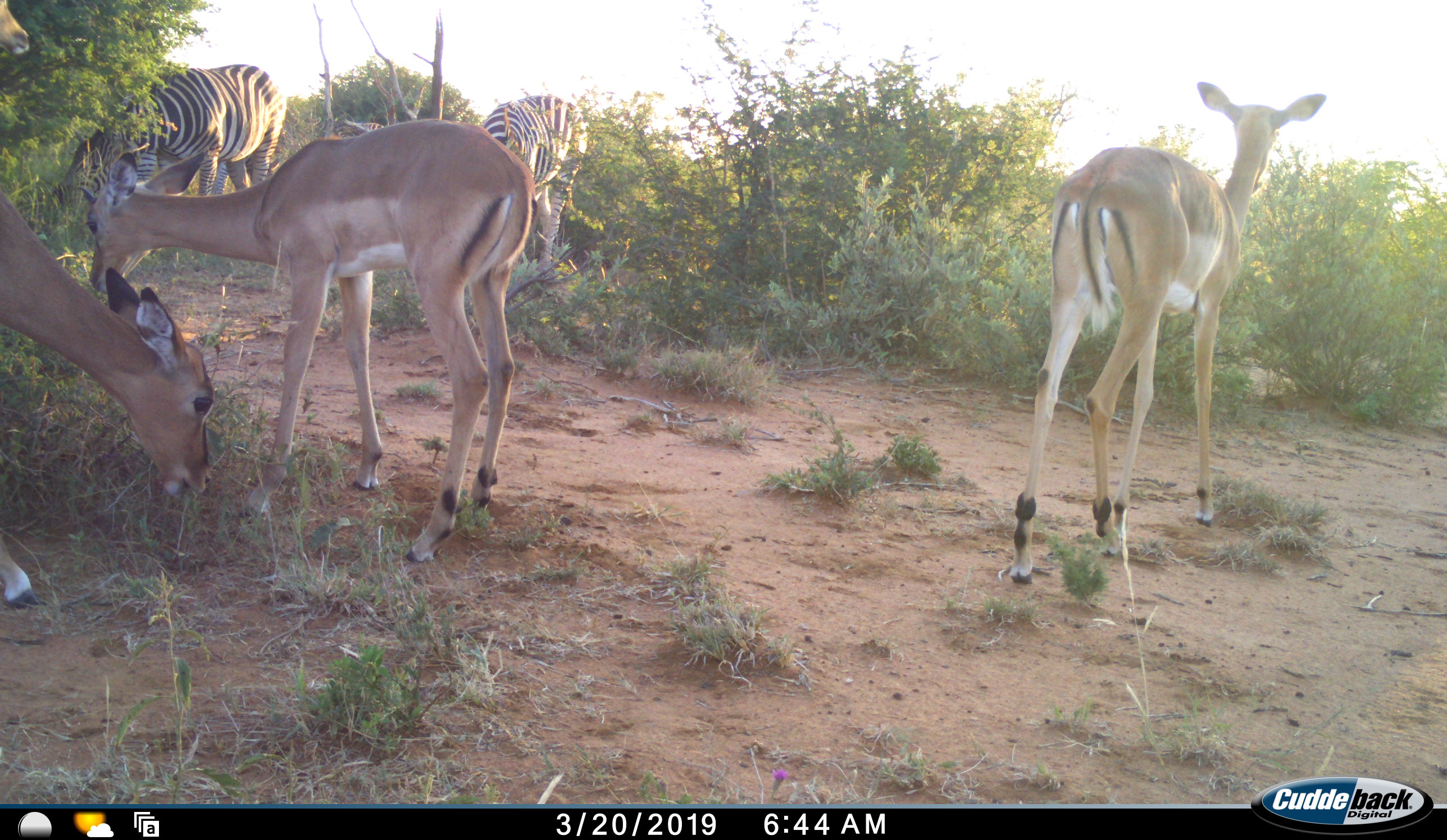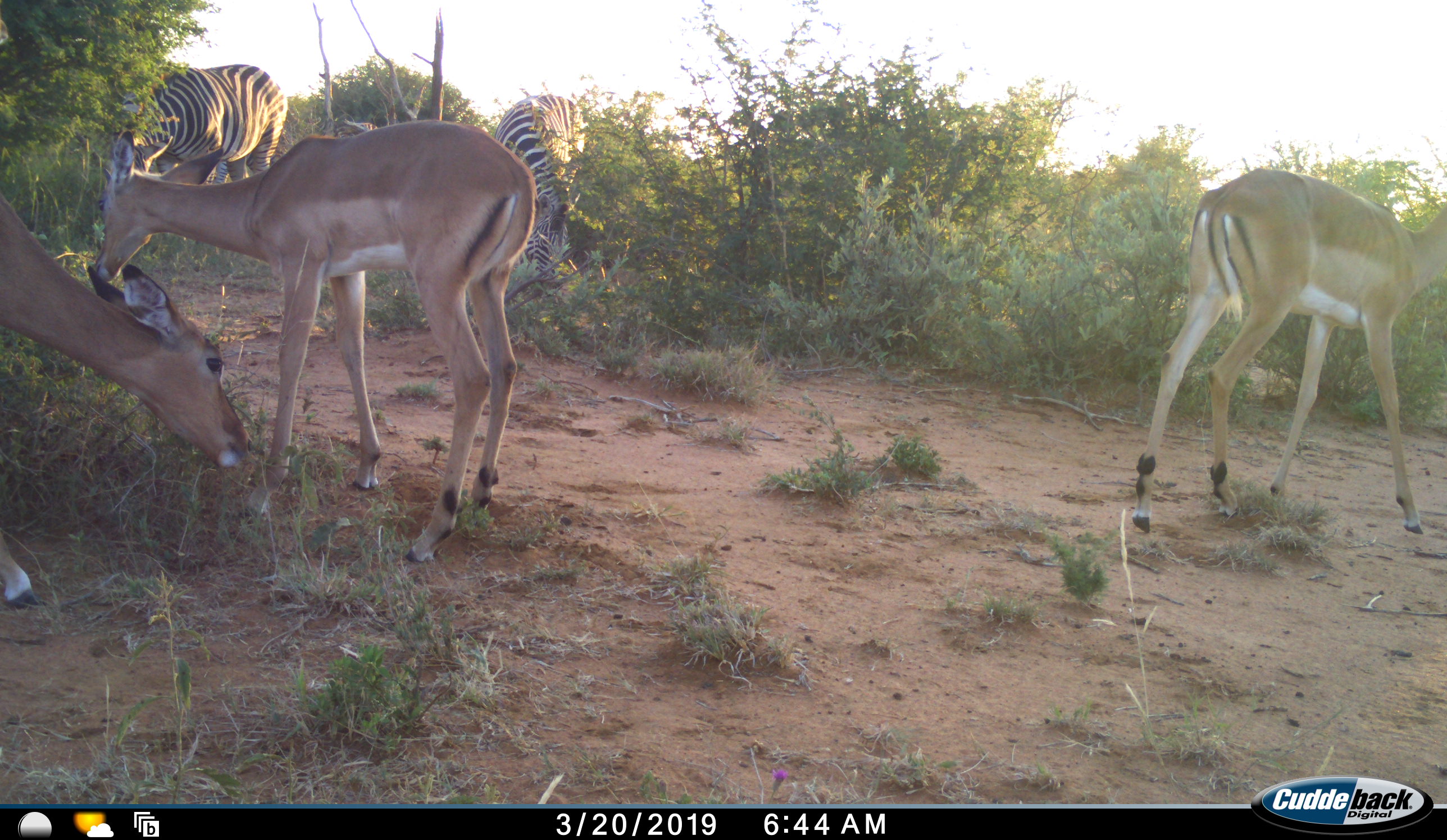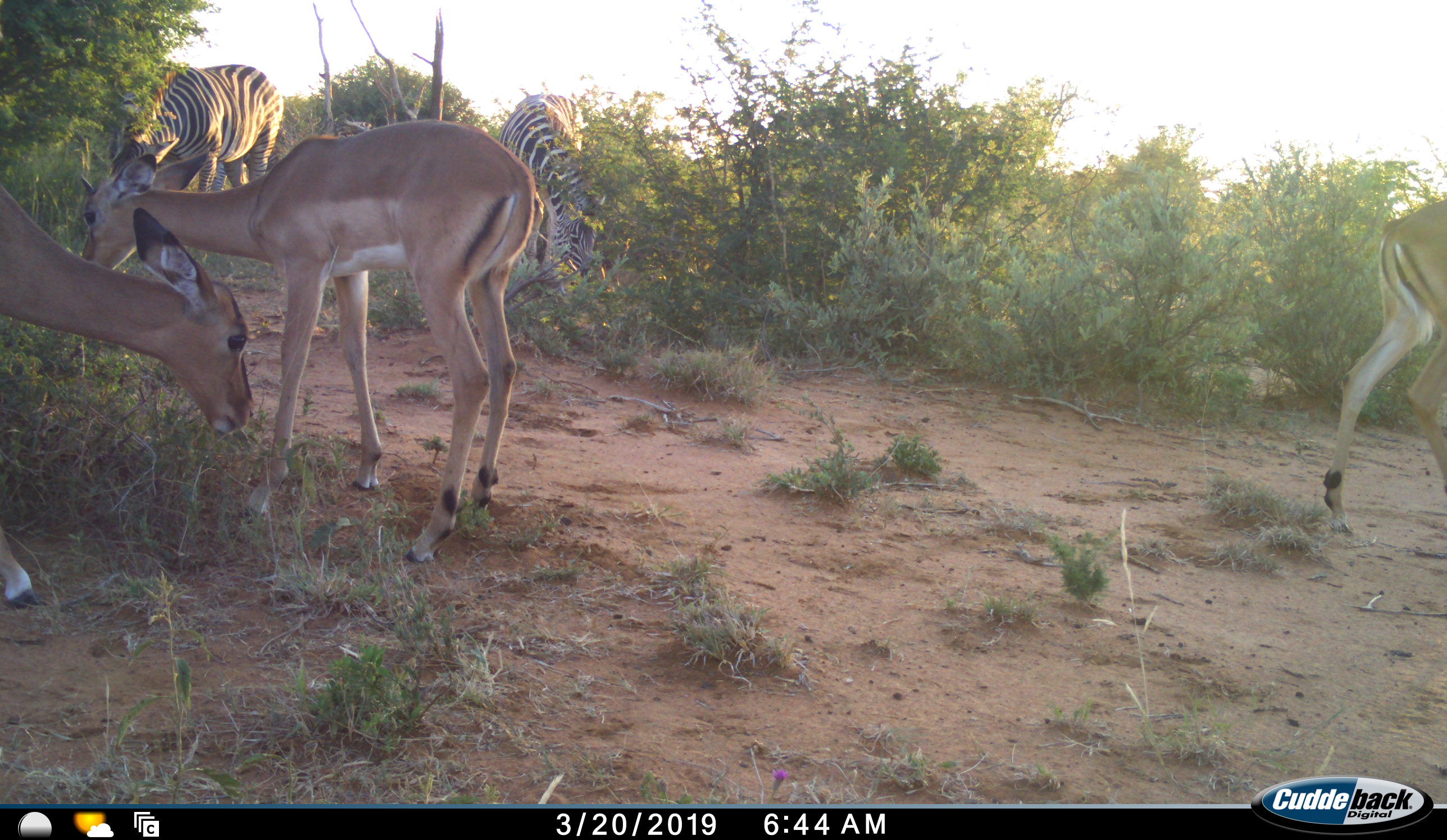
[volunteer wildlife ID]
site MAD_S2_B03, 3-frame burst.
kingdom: Animalia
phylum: Chordata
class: Mammalia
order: Artiodactyla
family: Bovidae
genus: Aepyceros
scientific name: Aepyceros melampus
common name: impala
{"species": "impala (Aepyceros melampus)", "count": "4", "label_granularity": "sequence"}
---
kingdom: Animalia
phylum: Chordata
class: Mammalia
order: Perissodactyla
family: Equidae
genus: Equus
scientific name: Equus quagga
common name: plains zebra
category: zebraplains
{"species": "zebraplains (plains zebra) (Equus quagga)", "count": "2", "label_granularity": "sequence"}